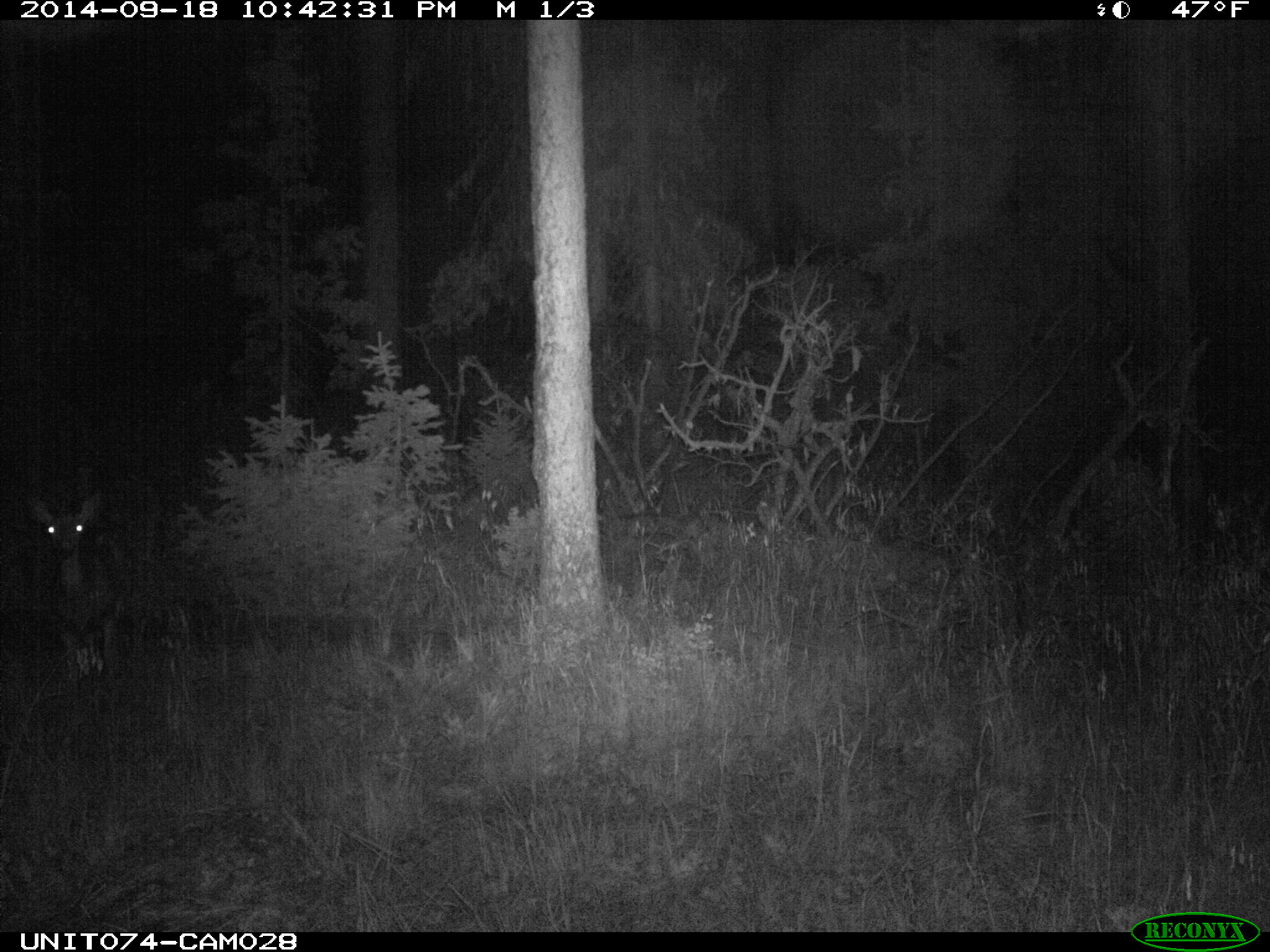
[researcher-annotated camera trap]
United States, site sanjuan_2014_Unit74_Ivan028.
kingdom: Animalia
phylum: Chordata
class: Mammalia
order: Artiodactyla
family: Cervidae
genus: Odocoileus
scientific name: Odocoileus hemionus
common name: mule deer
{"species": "Odocoileus hemionus (mule deer)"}